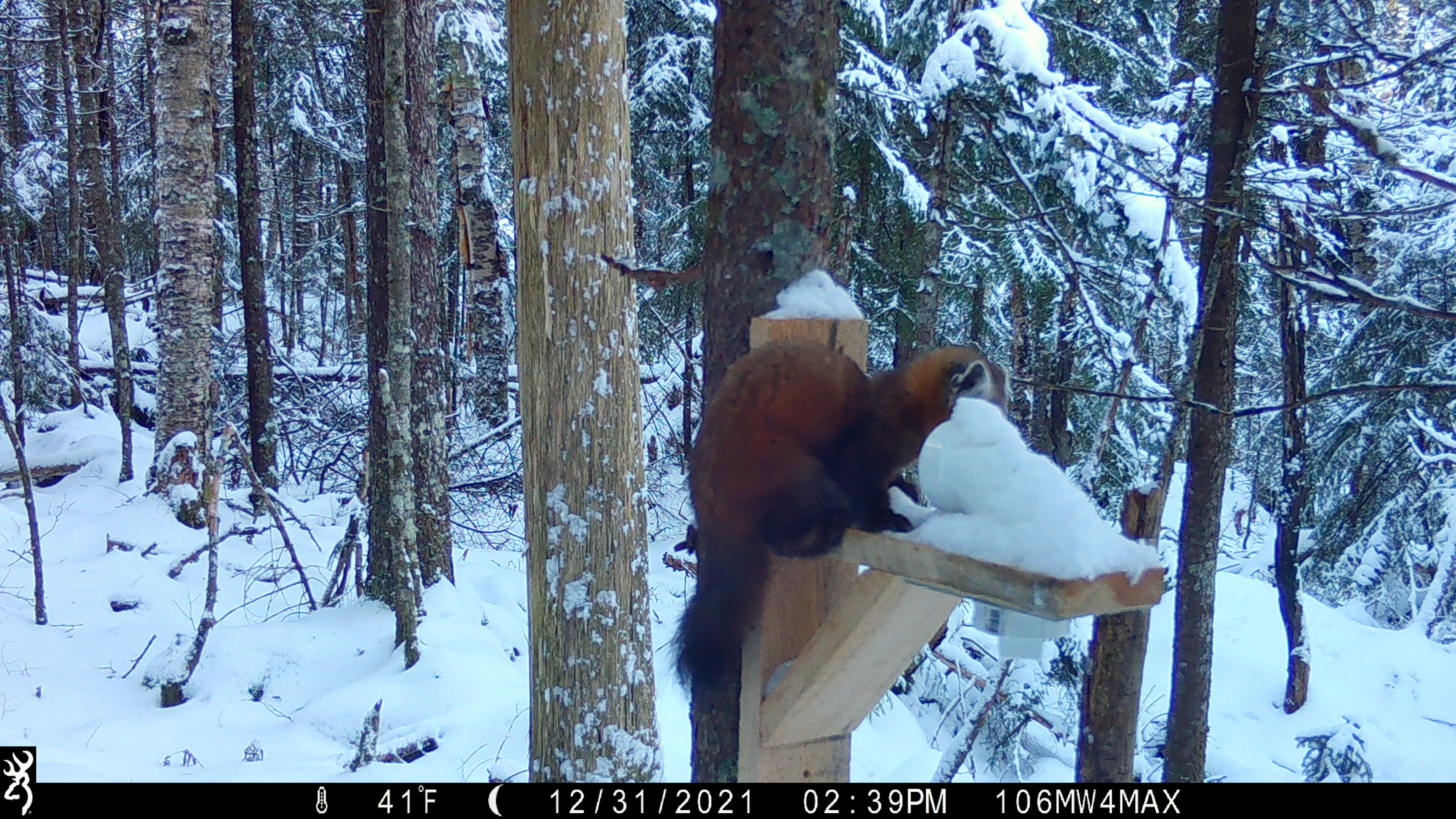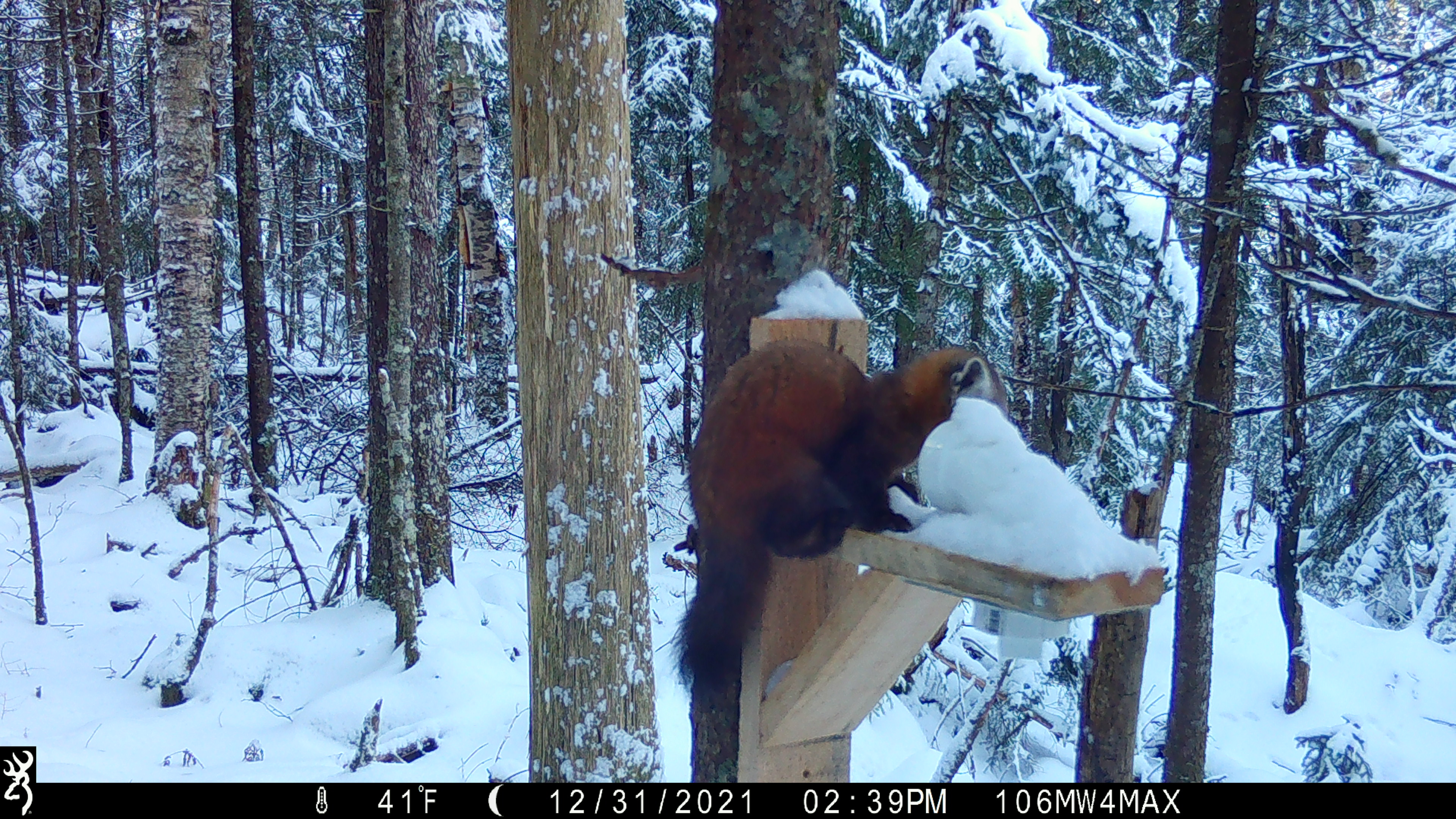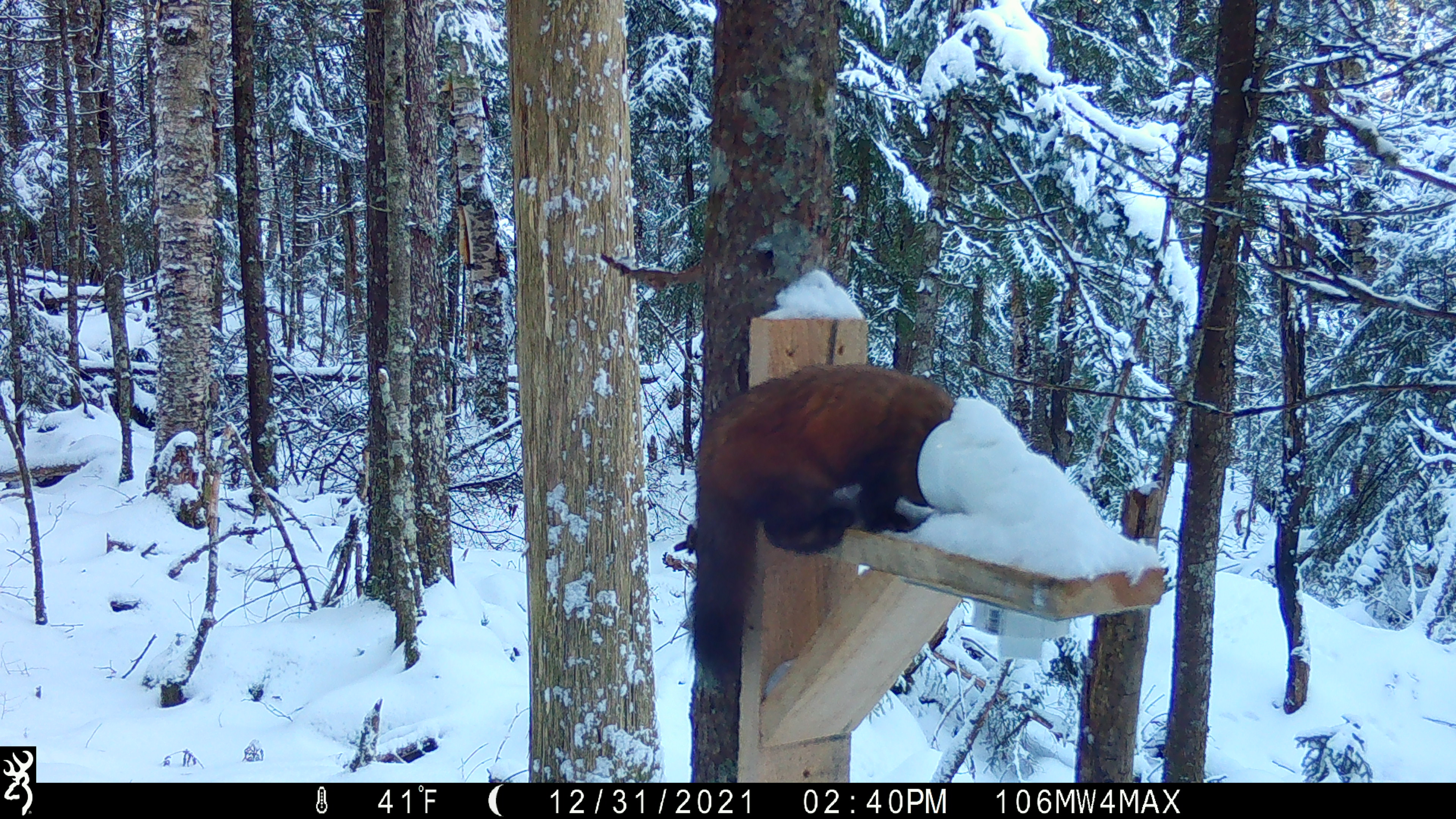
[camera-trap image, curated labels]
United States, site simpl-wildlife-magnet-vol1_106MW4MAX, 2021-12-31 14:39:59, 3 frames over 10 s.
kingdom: Animalia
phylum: Chordata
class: Mammalia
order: Carnivora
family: Mustelidae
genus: Martes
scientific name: Martes americana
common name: american marten